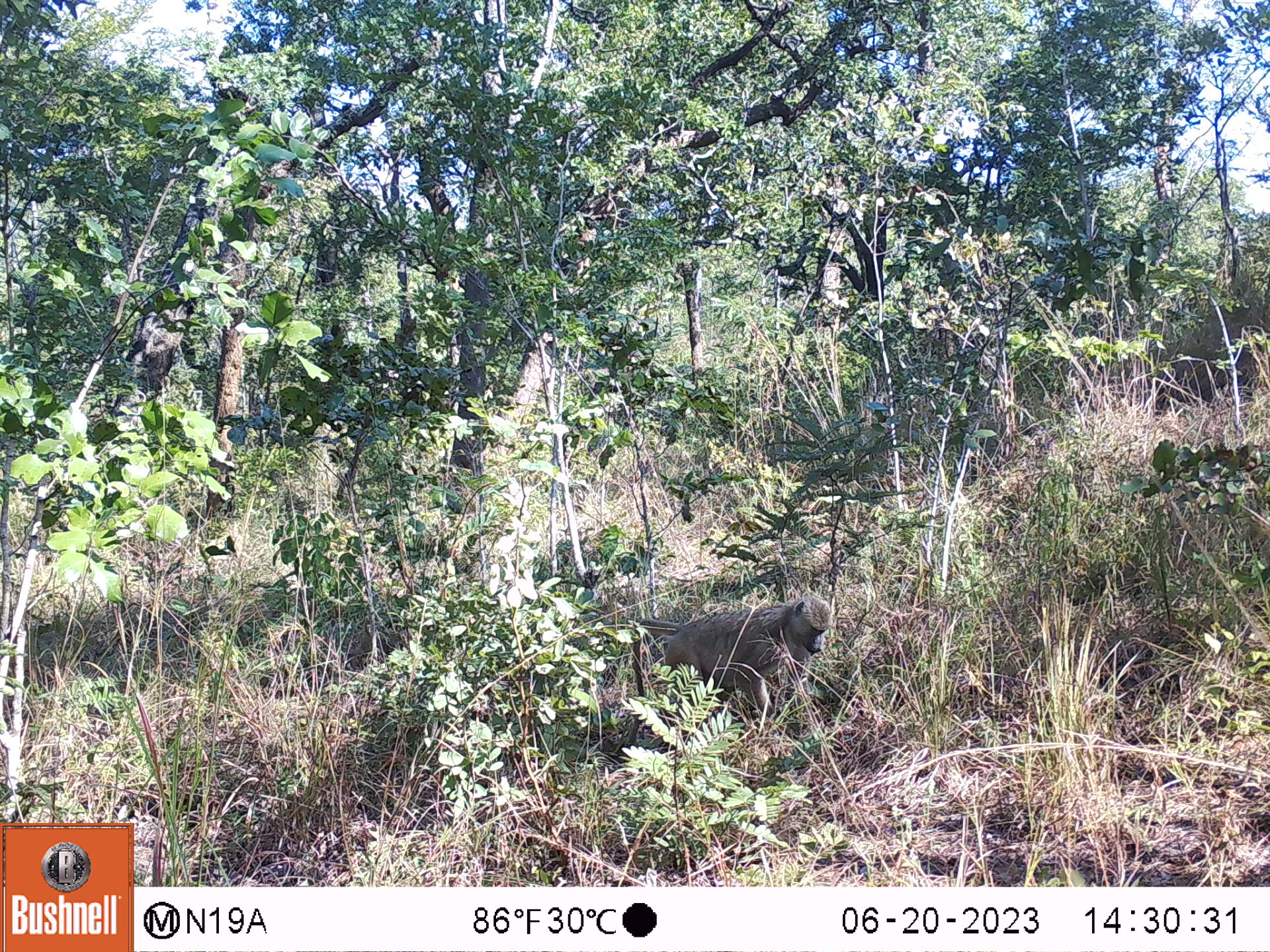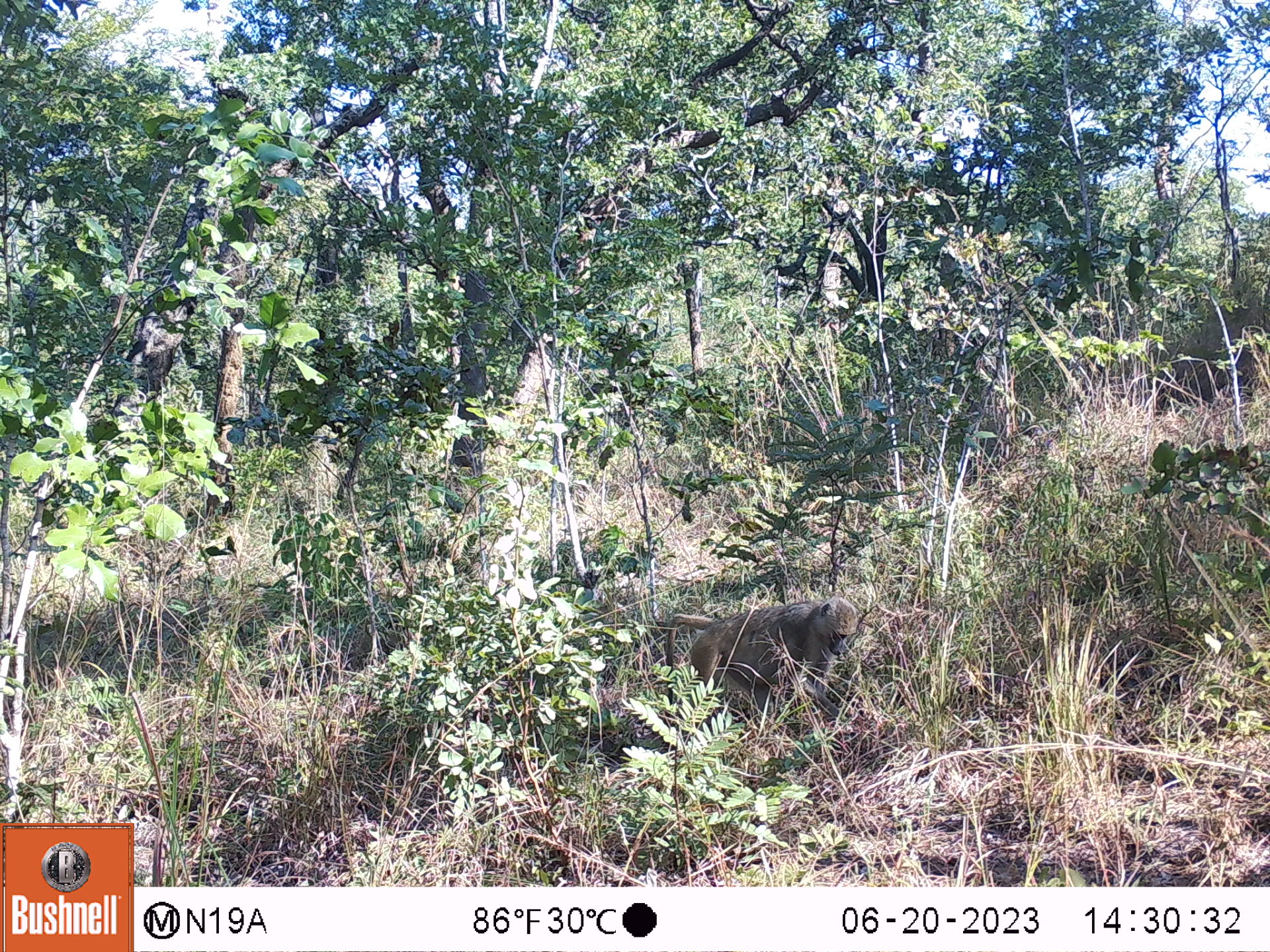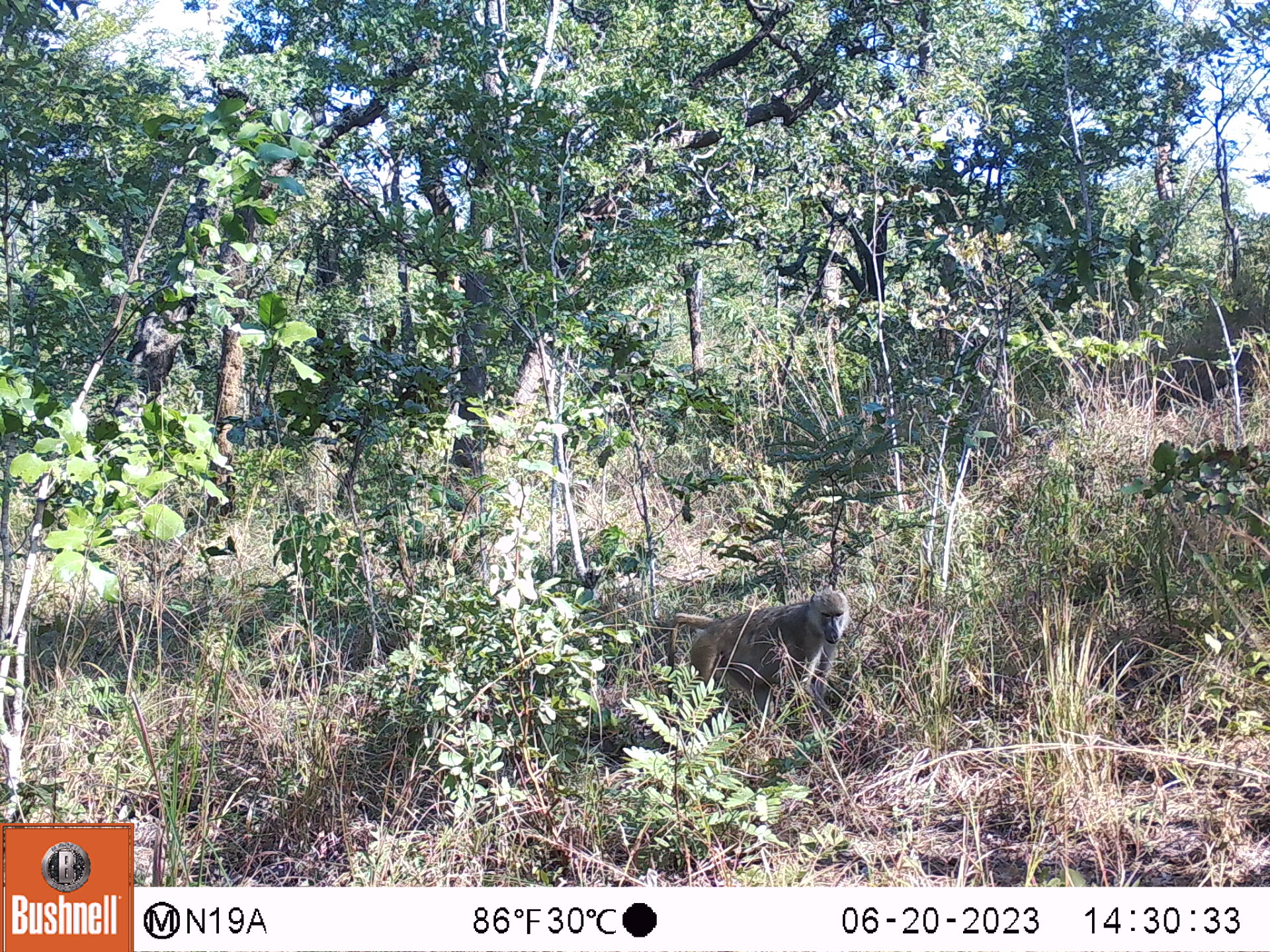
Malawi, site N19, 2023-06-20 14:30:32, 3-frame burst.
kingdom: Animalia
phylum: Chordata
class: Mammalia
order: Primates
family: Cercopithecidae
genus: Papio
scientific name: Papio cynocephalus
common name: yellow baboon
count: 1